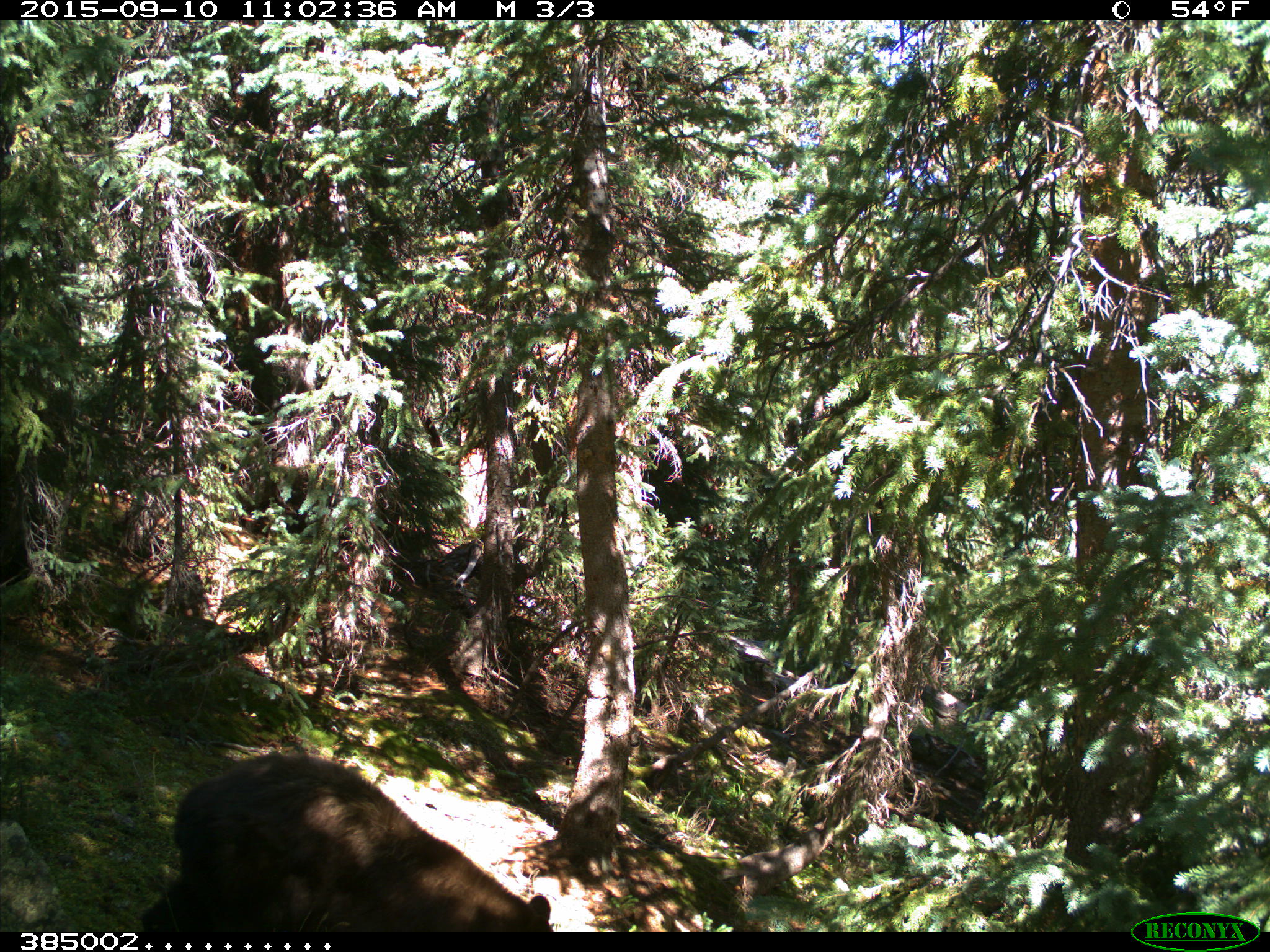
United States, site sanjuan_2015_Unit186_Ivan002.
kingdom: Animalia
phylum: Chordata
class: Mammalia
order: Carnivora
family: Ursidae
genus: Ursus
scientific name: Ursus americanus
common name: american black bear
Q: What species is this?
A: Ursus americanus (american black bear).